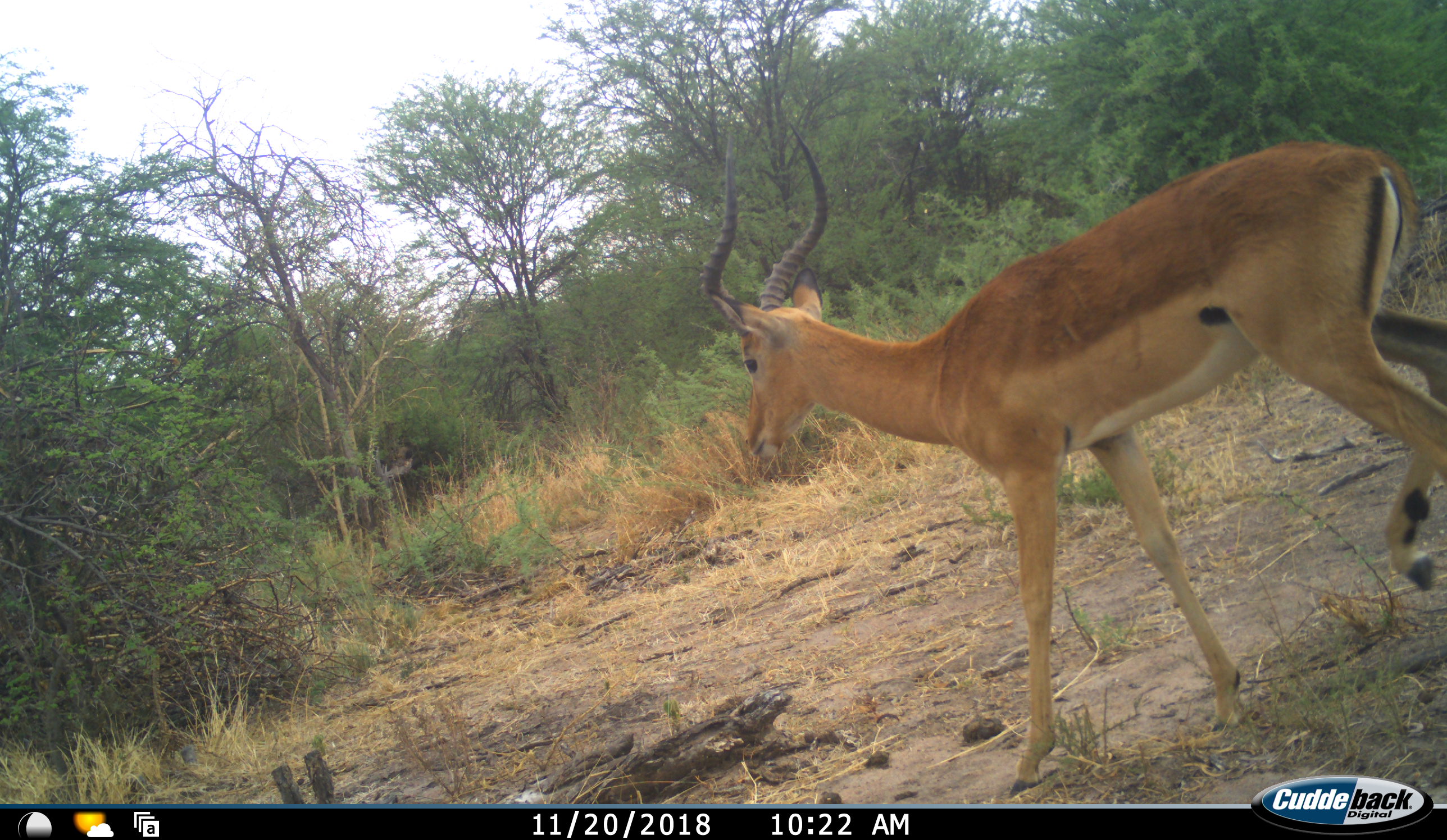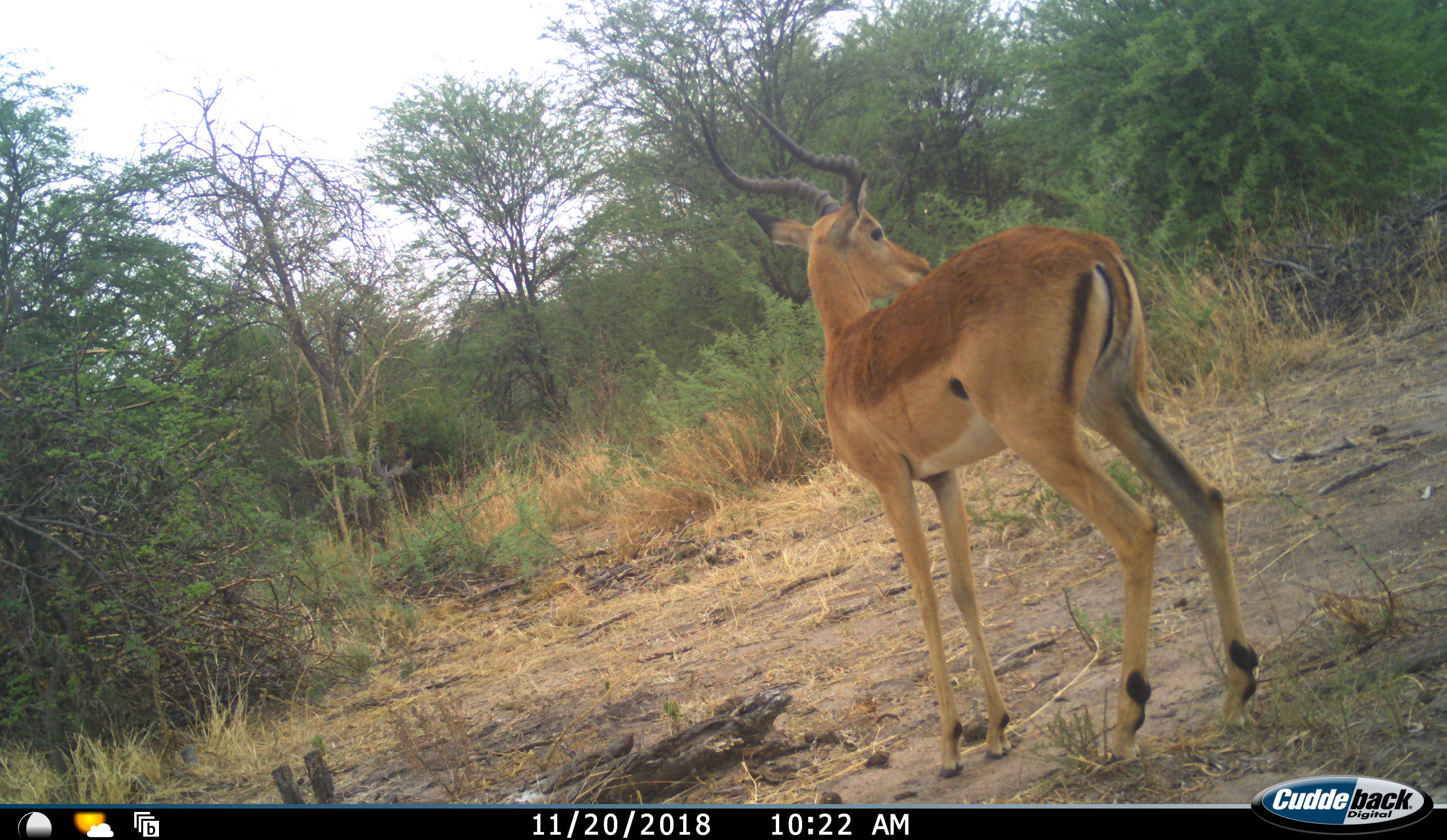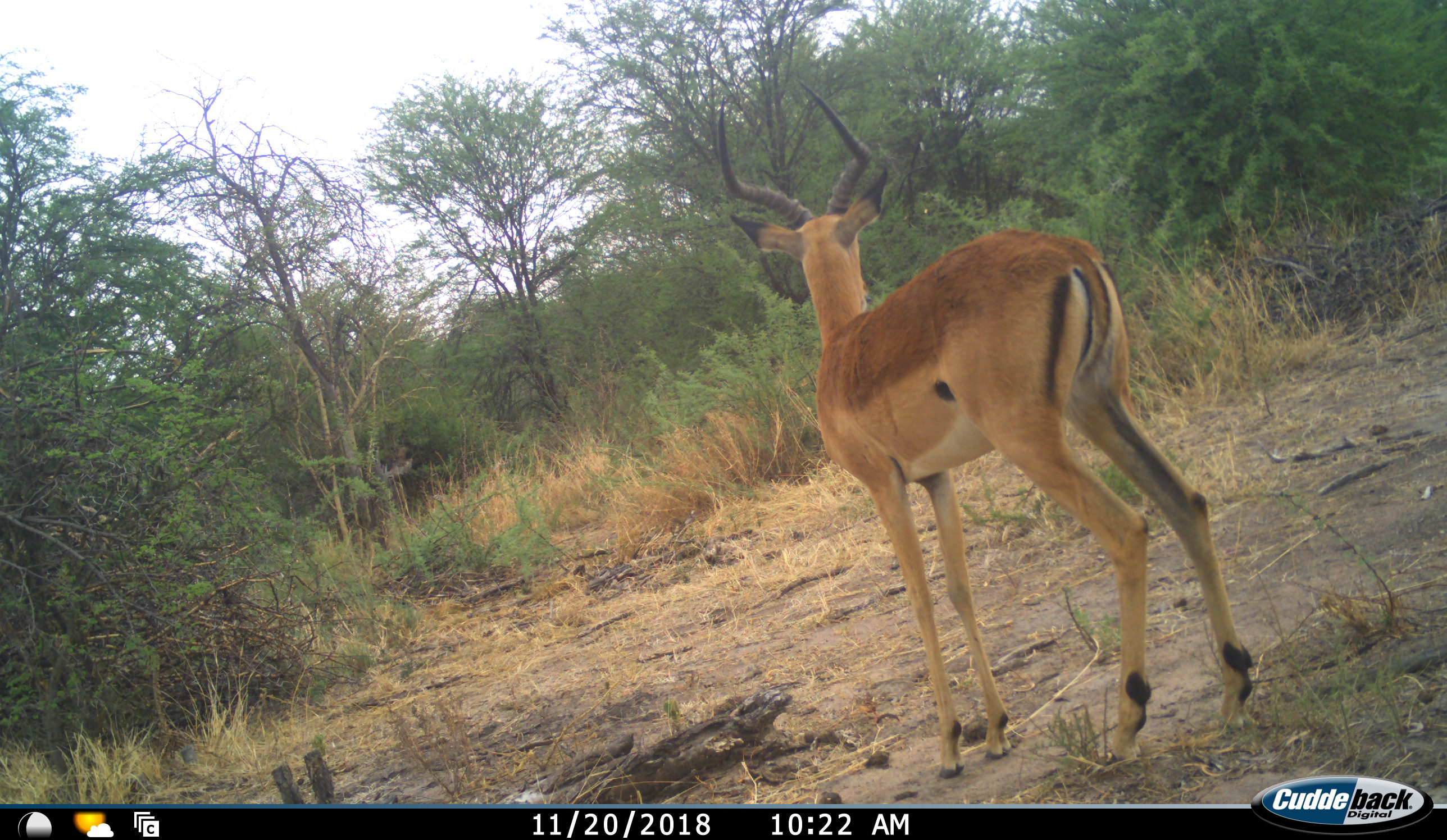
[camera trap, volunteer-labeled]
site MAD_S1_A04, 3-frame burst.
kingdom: Animalia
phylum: Chordata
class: Mammalia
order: Artiodactyla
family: Bovidae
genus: Aepyceros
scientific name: Aepyceros melampus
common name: impala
Impala (Aepyceros melampus), count 1. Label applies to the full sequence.